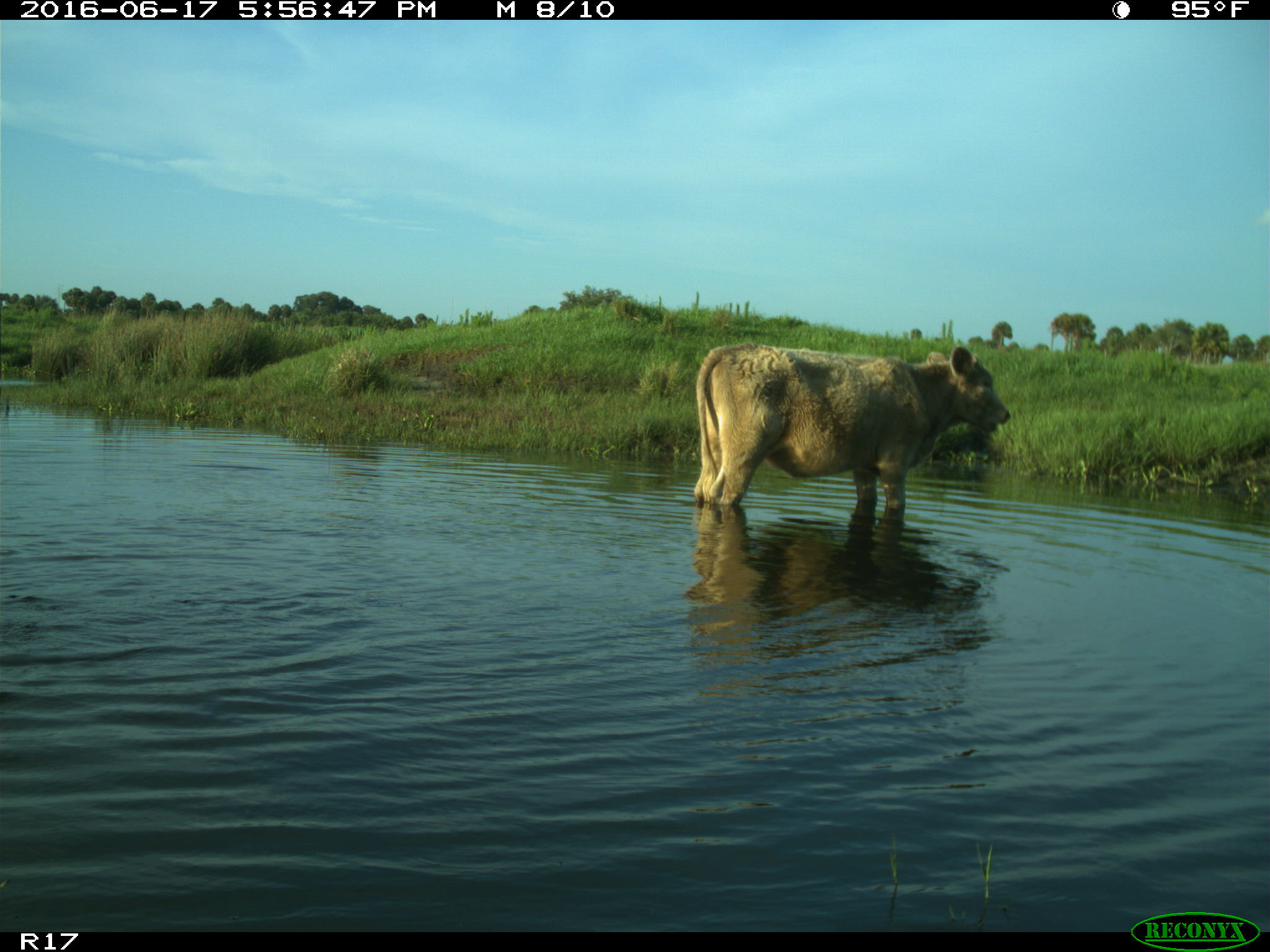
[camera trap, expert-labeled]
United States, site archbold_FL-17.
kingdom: Animalia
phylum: Chordata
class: Mammalia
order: Artiodactyla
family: Bovidae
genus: Bos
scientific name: Bos taurus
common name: domestic cow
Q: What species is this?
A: Bos taurus (domestic cow).